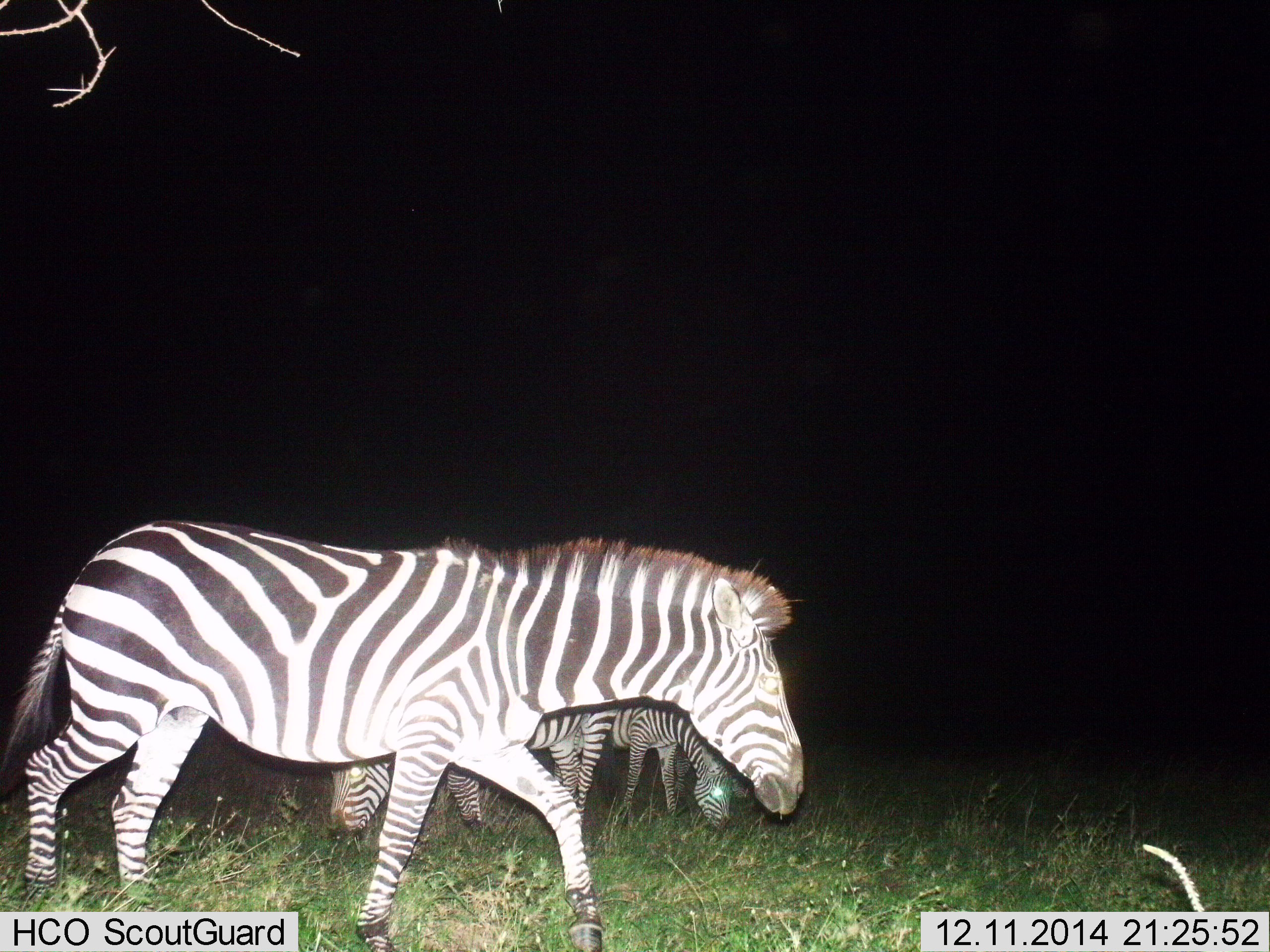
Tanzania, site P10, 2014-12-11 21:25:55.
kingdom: Animalia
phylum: Chordata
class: Mammalia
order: Perissodactyla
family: Equidae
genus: Equus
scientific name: Equus quagga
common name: plains zebra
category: zebra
Zebra (plains zebra) (Equus quagga), count 3. Behavior (volunteer vote fractions): standing 20%, resting 0%, moving 50%, interacting 0%. Young present (vote fraction): 0%. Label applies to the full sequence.